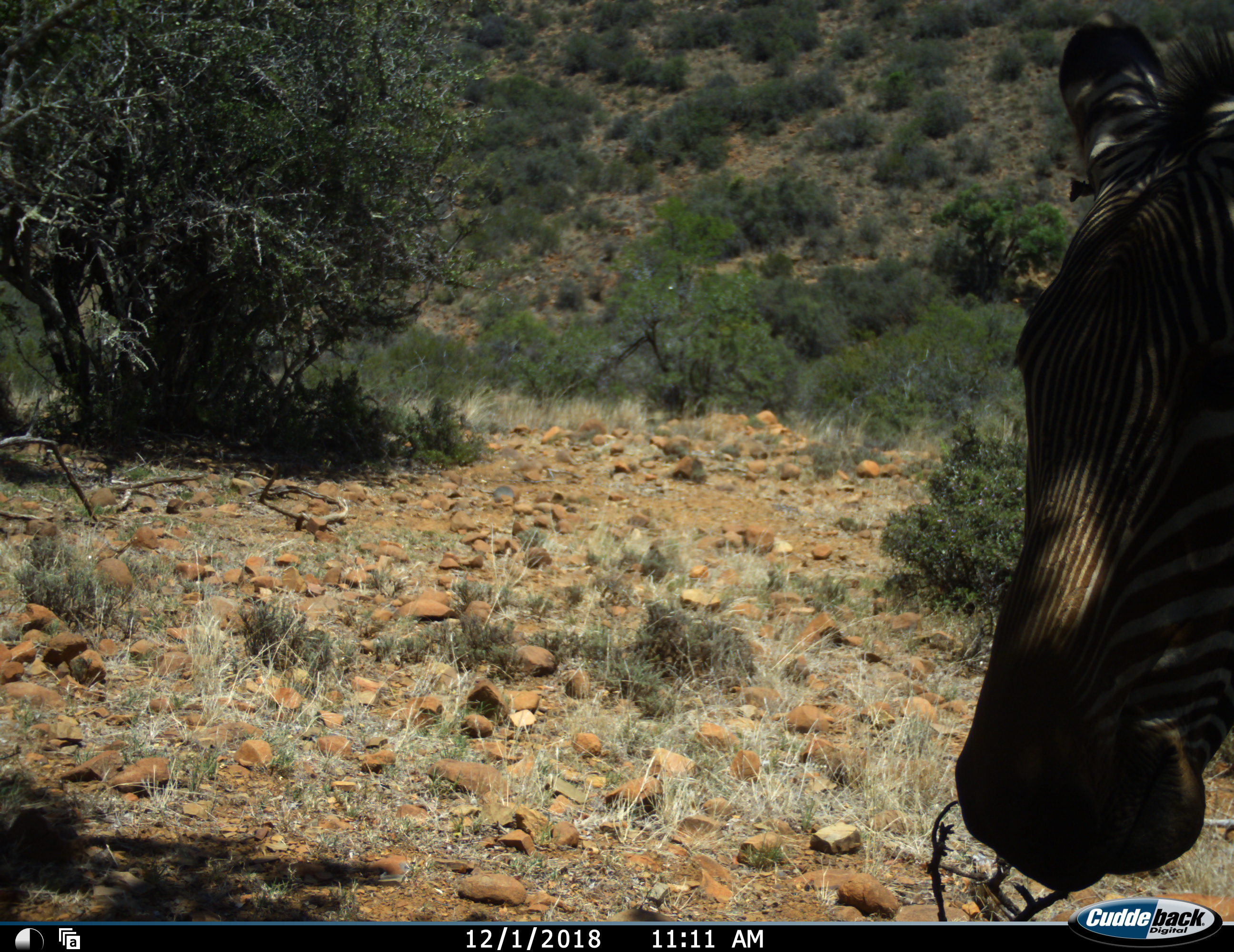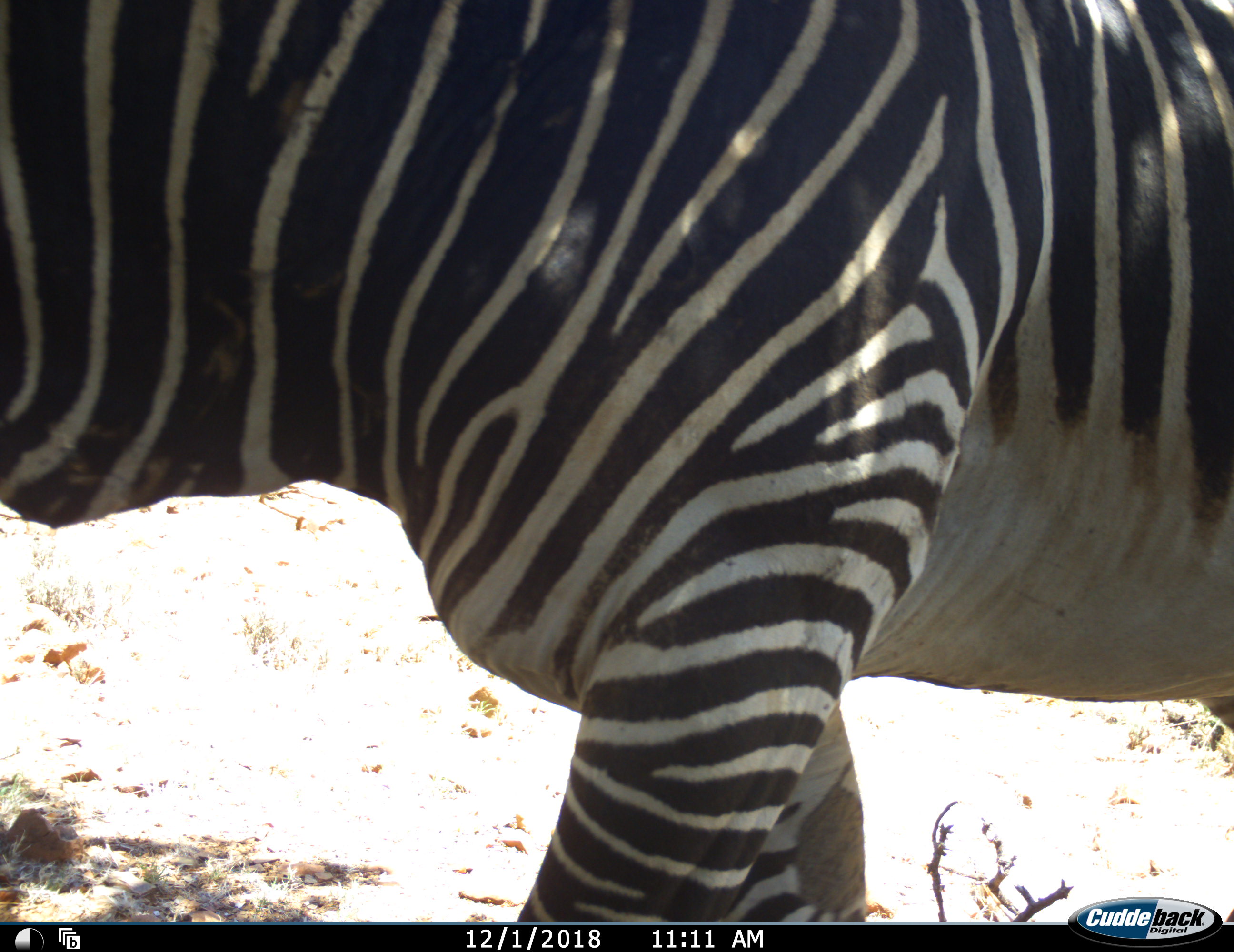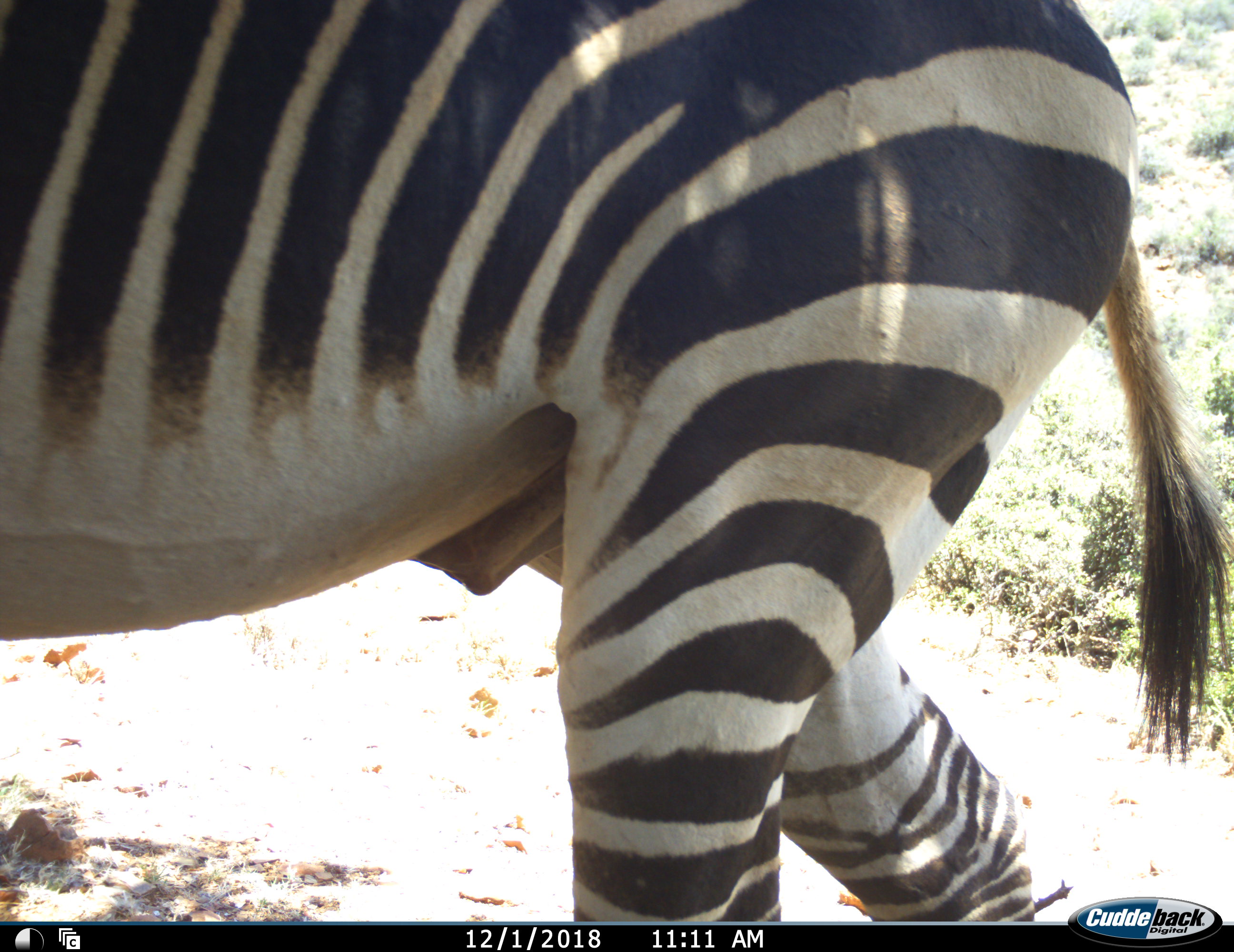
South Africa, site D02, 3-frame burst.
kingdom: Animalia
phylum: Chordata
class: Mammalia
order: Perissodactyla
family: Equidae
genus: Equus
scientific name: Equus zebra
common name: mountain zebra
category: zebramountain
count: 1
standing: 10%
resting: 0%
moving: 100%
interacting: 0%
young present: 0%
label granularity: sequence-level